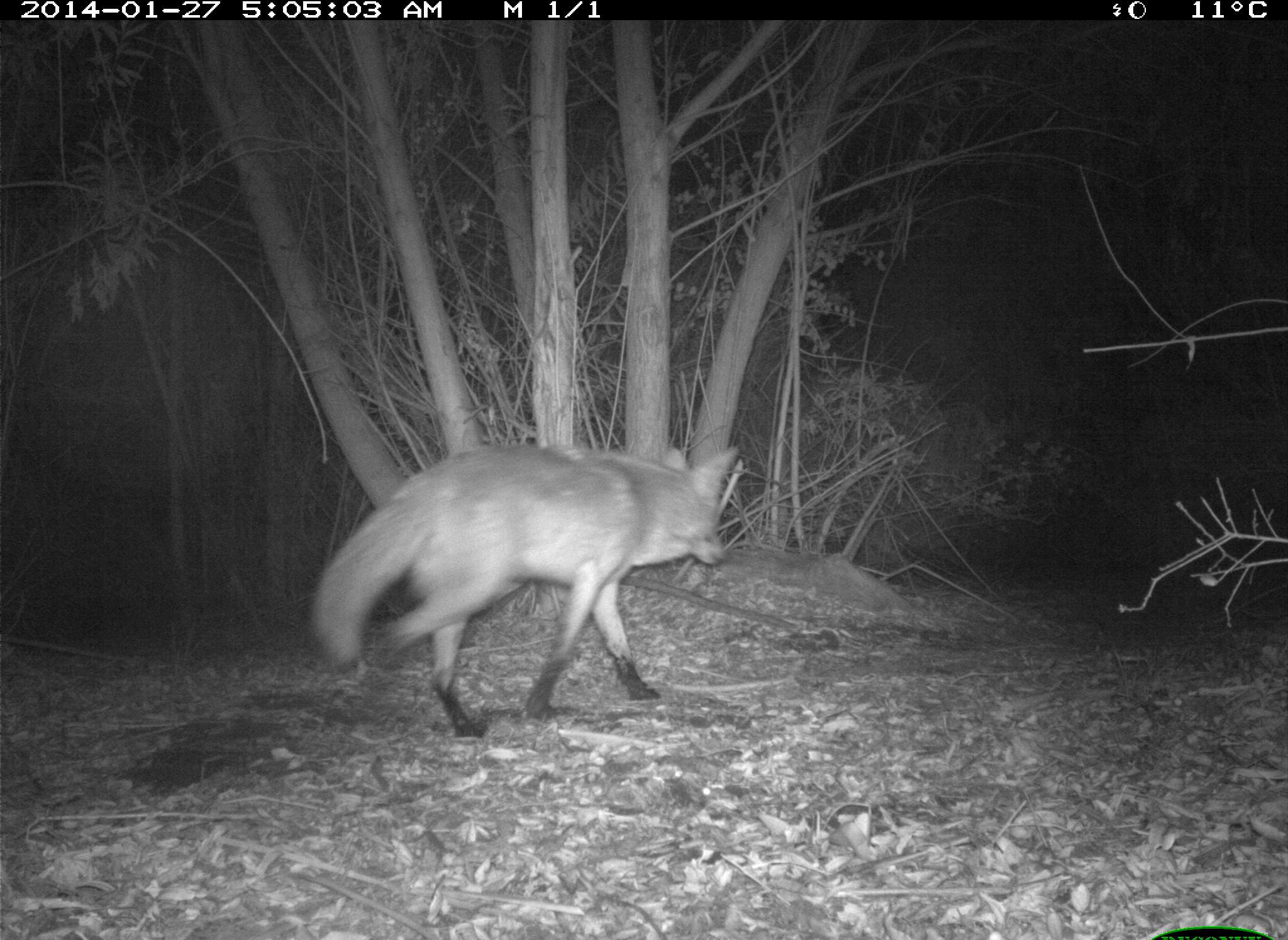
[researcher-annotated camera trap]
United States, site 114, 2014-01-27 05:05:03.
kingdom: Animalia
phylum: Chordata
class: Mammalia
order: Carnivora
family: Canidae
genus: Canis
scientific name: Canis latrans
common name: coyote